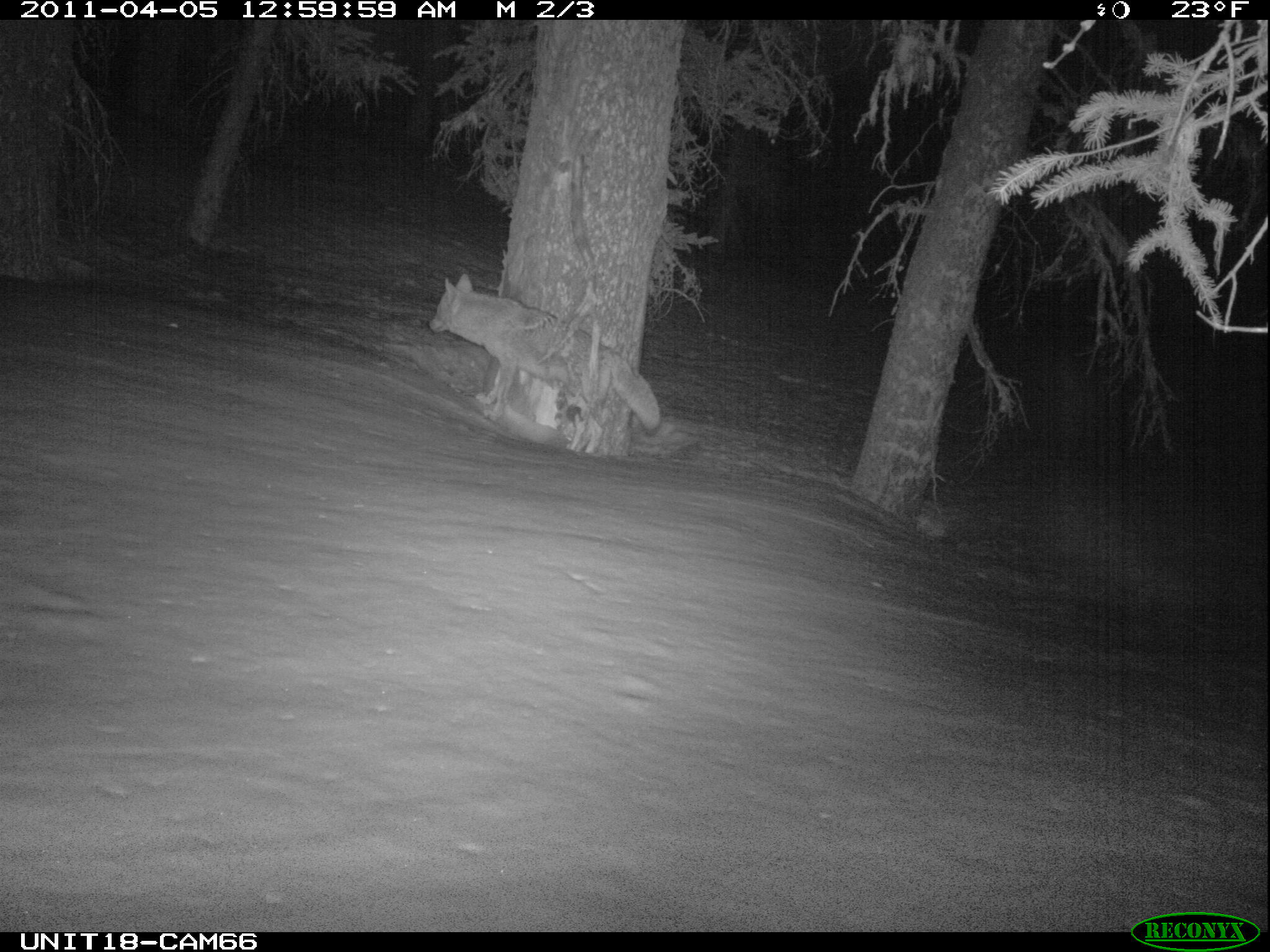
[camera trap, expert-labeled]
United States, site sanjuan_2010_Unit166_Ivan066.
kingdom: Animalia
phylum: Chordata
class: Mammalia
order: Carnivora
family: Canidae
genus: Canis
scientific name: Canis latrans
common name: coyote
Canis latrans (coyote).